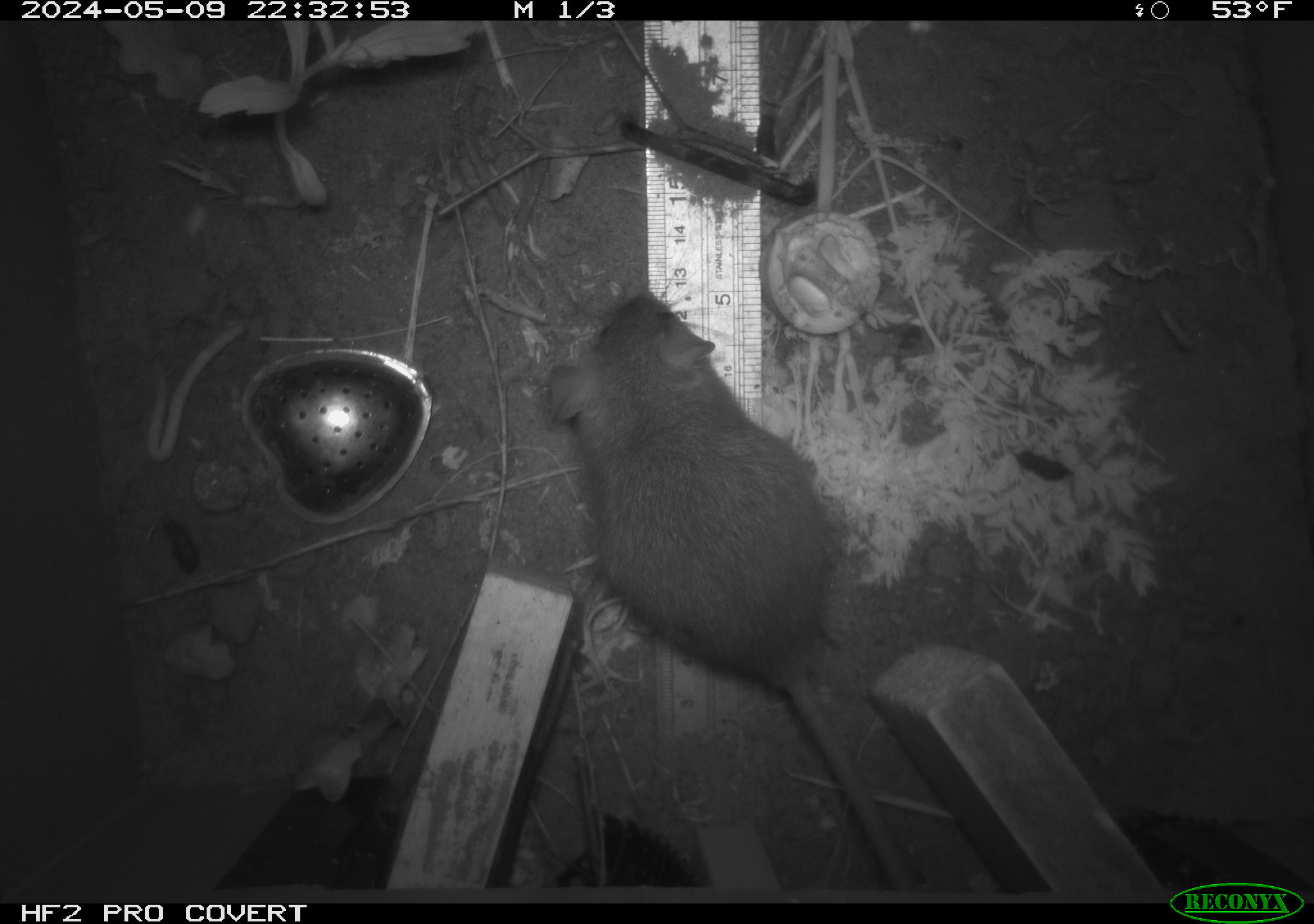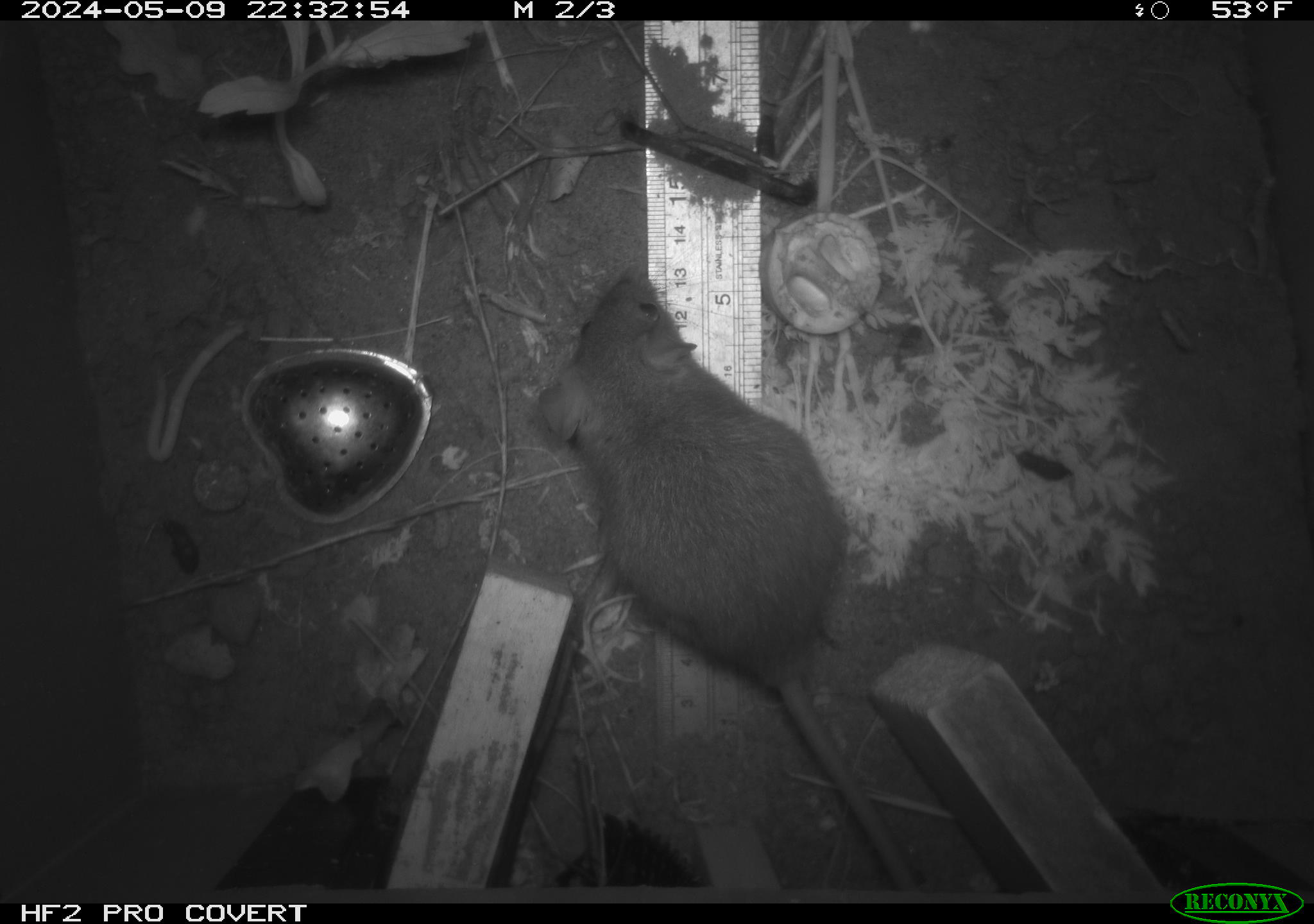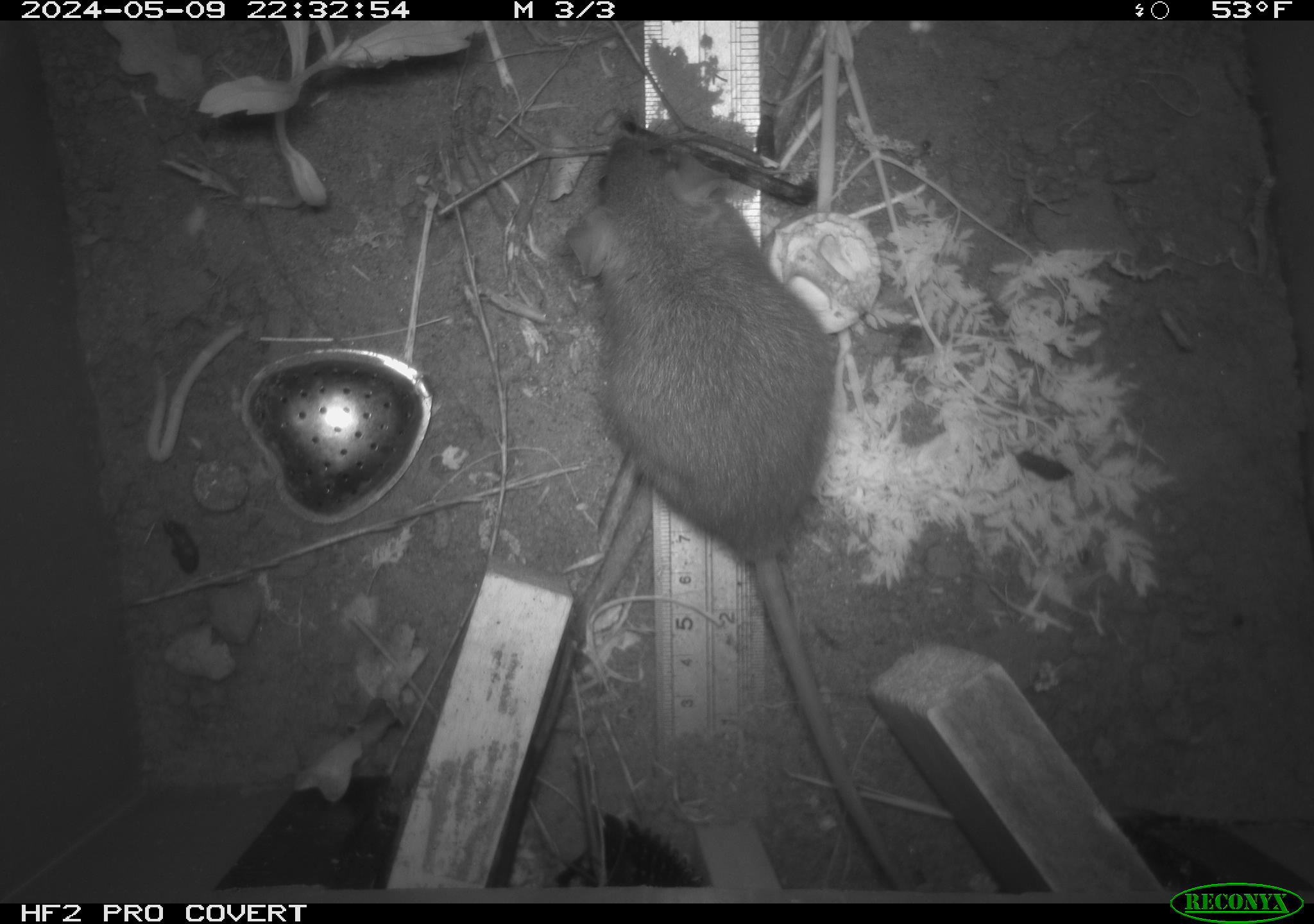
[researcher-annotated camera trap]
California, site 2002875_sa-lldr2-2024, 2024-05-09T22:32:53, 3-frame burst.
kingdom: Animalia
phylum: Chordata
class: Mammalia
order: Rodentia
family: Muridae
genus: Rattus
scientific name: Rattus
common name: rat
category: rattus species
Rattus species (rat) (Rattus).